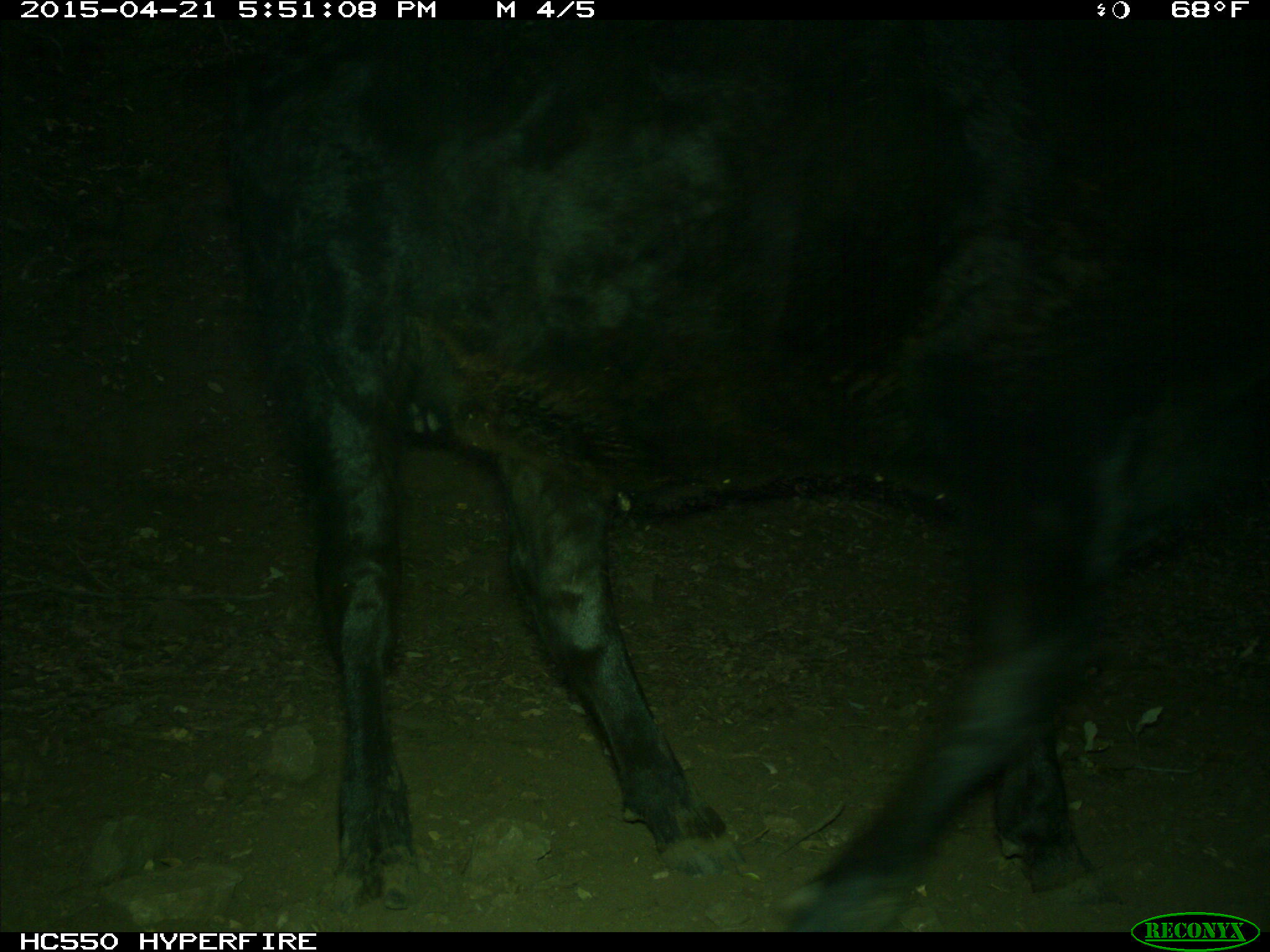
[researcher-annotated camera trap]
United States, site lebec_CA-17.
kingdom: Animalia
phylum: Chordata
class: Mammalia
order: Artiodactyla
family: Bovidae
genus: Bos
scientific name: Bos taurus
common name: domestic cow